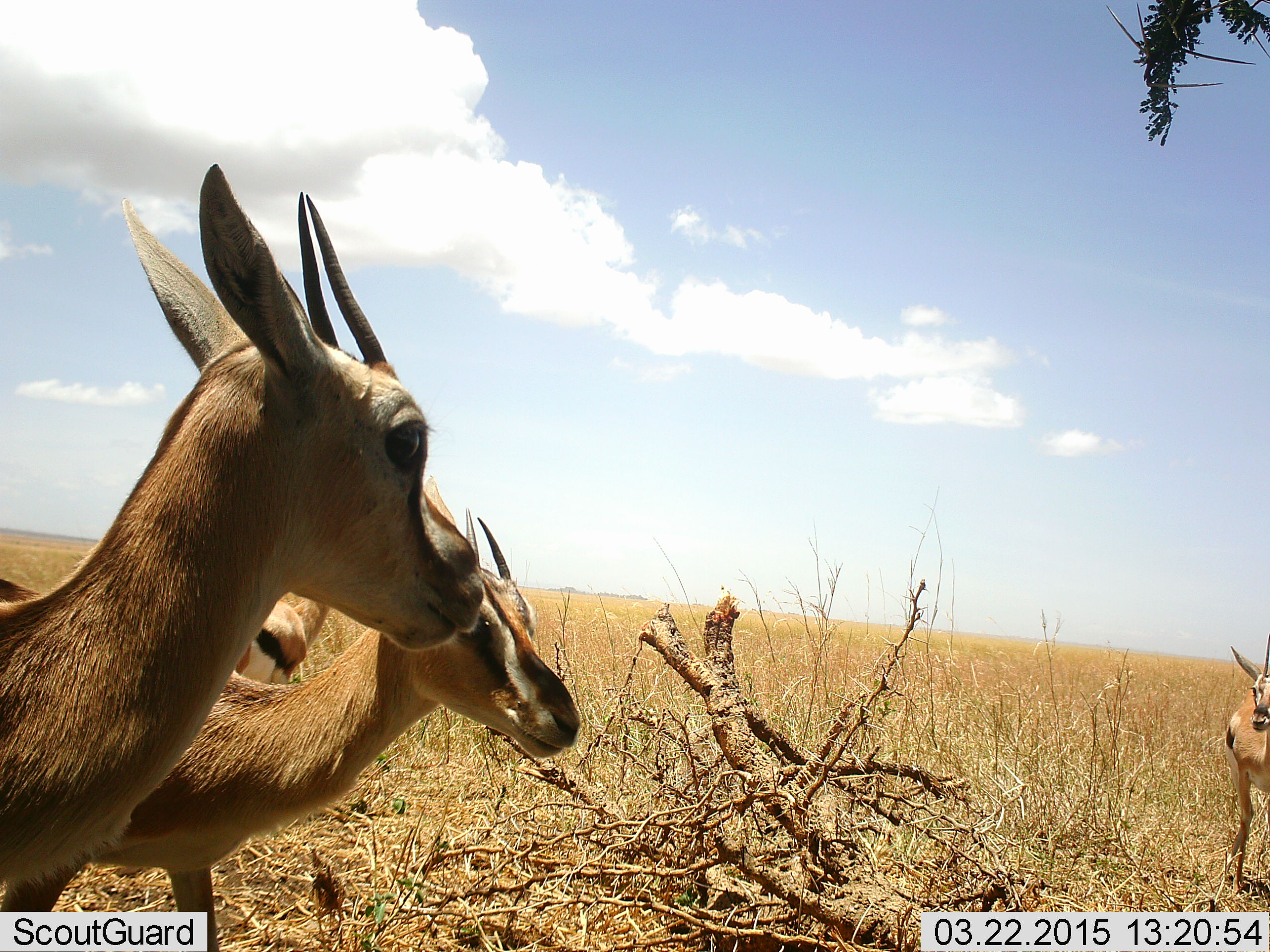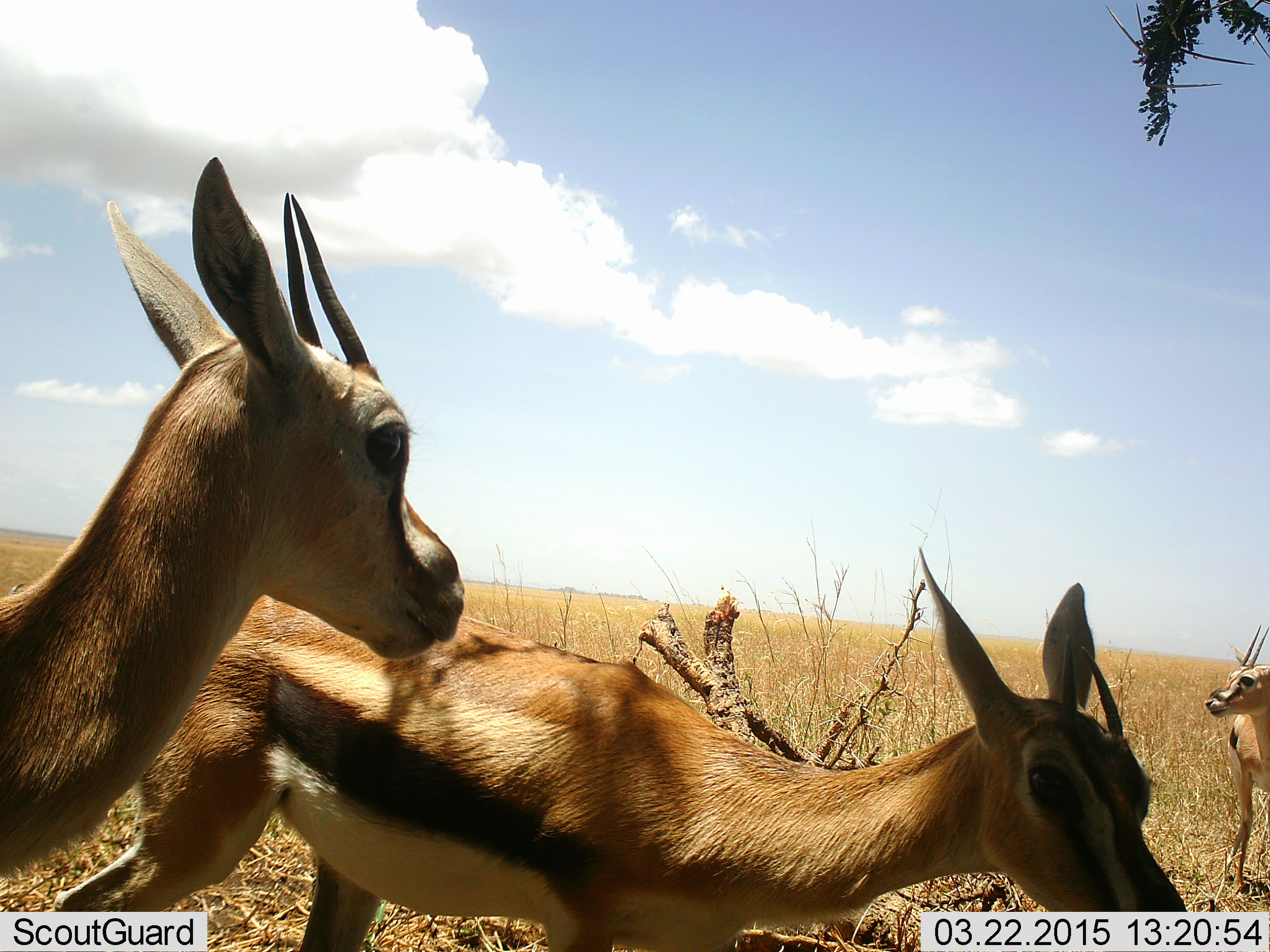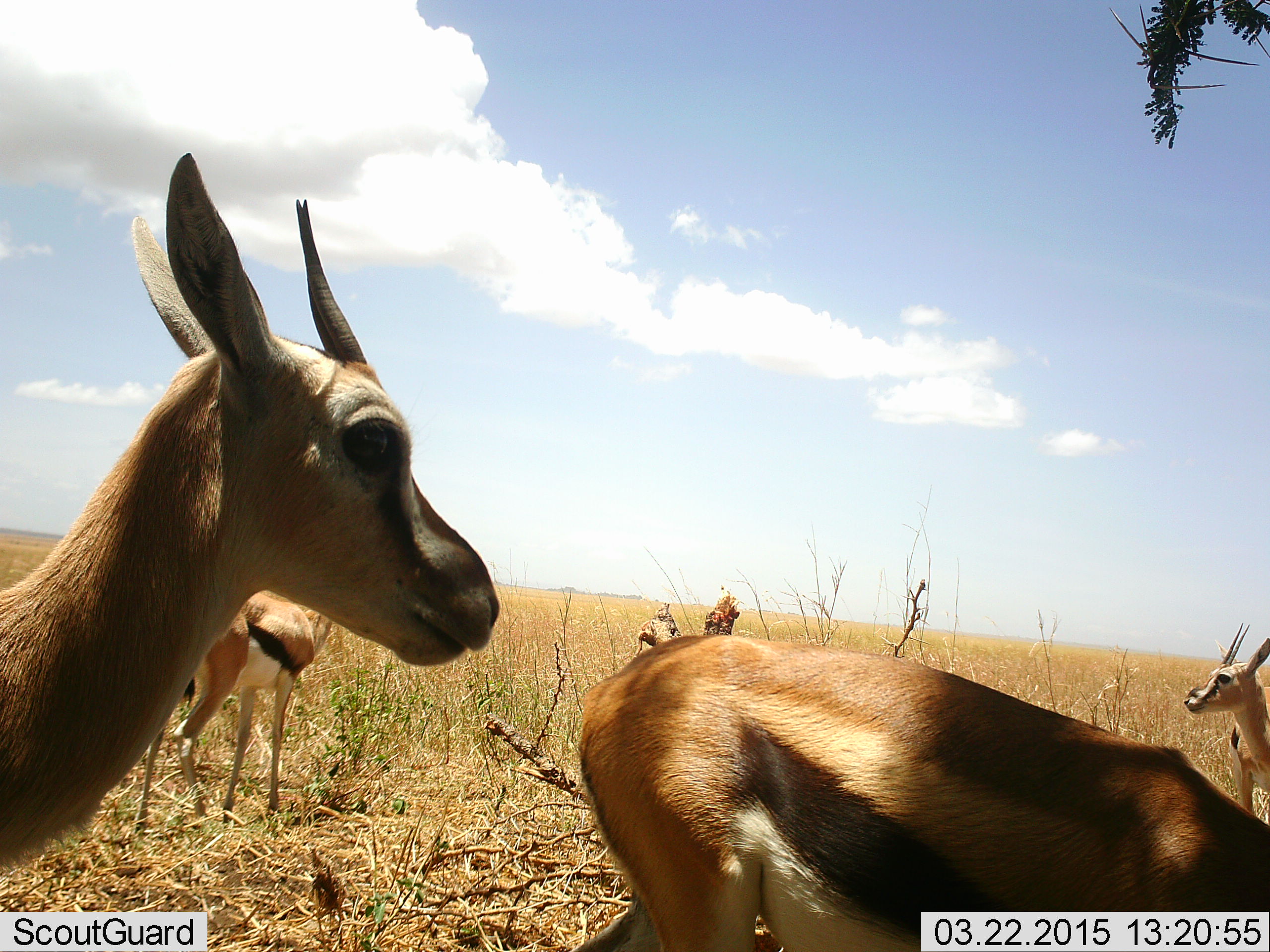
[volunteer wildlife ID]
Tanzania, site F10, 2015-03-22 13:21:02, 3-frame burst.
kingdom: Animalia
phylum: Chordata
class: Mammalia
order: Artiodactyla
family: Bovidae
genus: Eudorcas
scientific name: Eudorcas thomsonii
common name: thomson's gazelle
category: gazellethomsons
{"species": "gazellethomsons (thomson's gazelle) (Eudorcas thomsonii)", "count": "4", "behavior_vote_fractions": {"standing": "80%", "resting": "0%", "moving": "70%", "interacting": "0%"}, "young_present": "0%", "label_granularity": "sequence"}